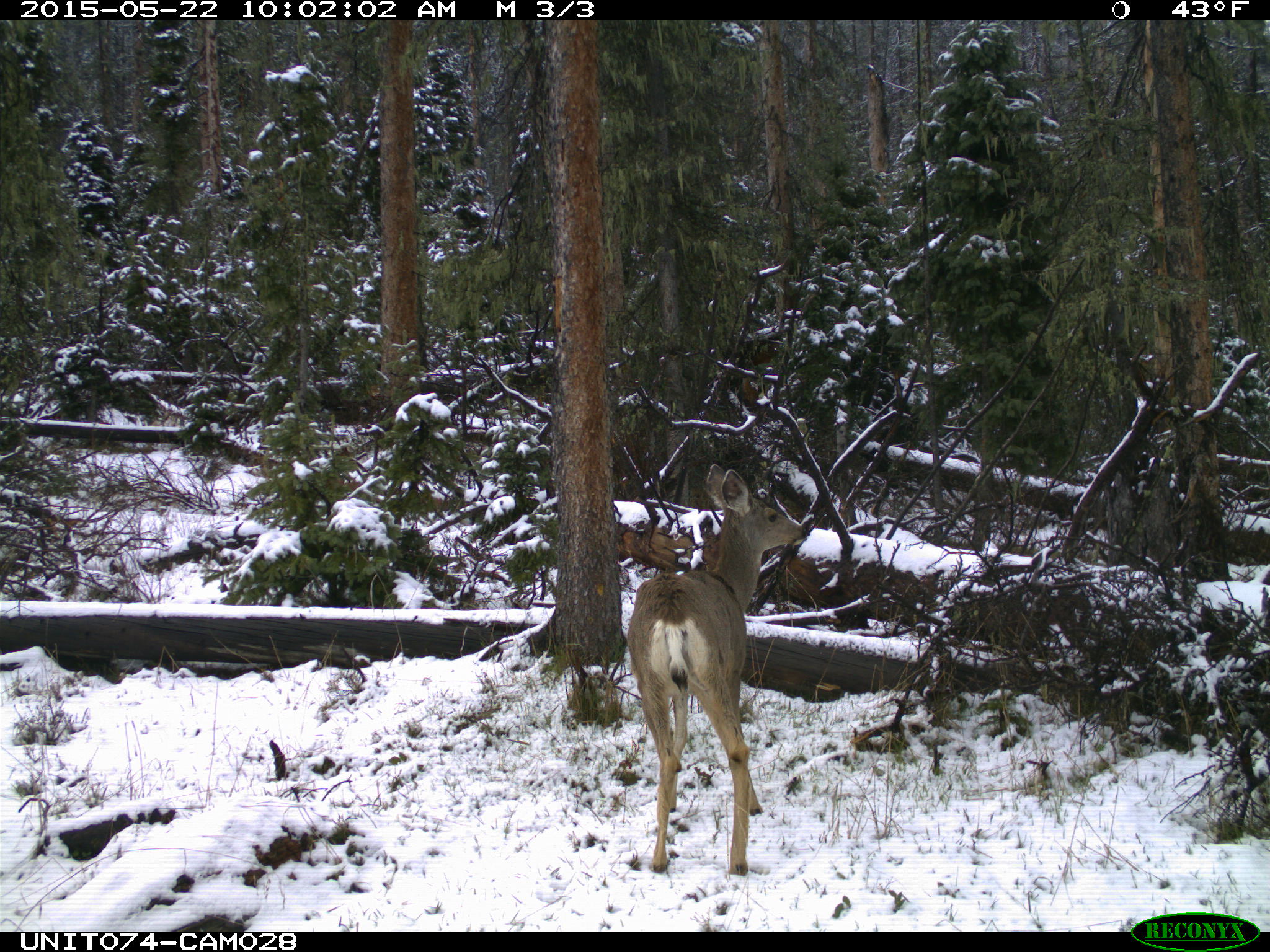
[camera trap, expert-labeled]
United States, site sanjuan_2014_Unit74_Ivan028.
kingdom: Animalia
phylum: Chordata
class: Mammalia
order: Artiodactyla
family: Cervidae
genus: Odocoileus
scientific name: Odocoileus hemionus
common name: mule deer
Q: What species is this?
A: Odocoileus hemionus (mule deer).